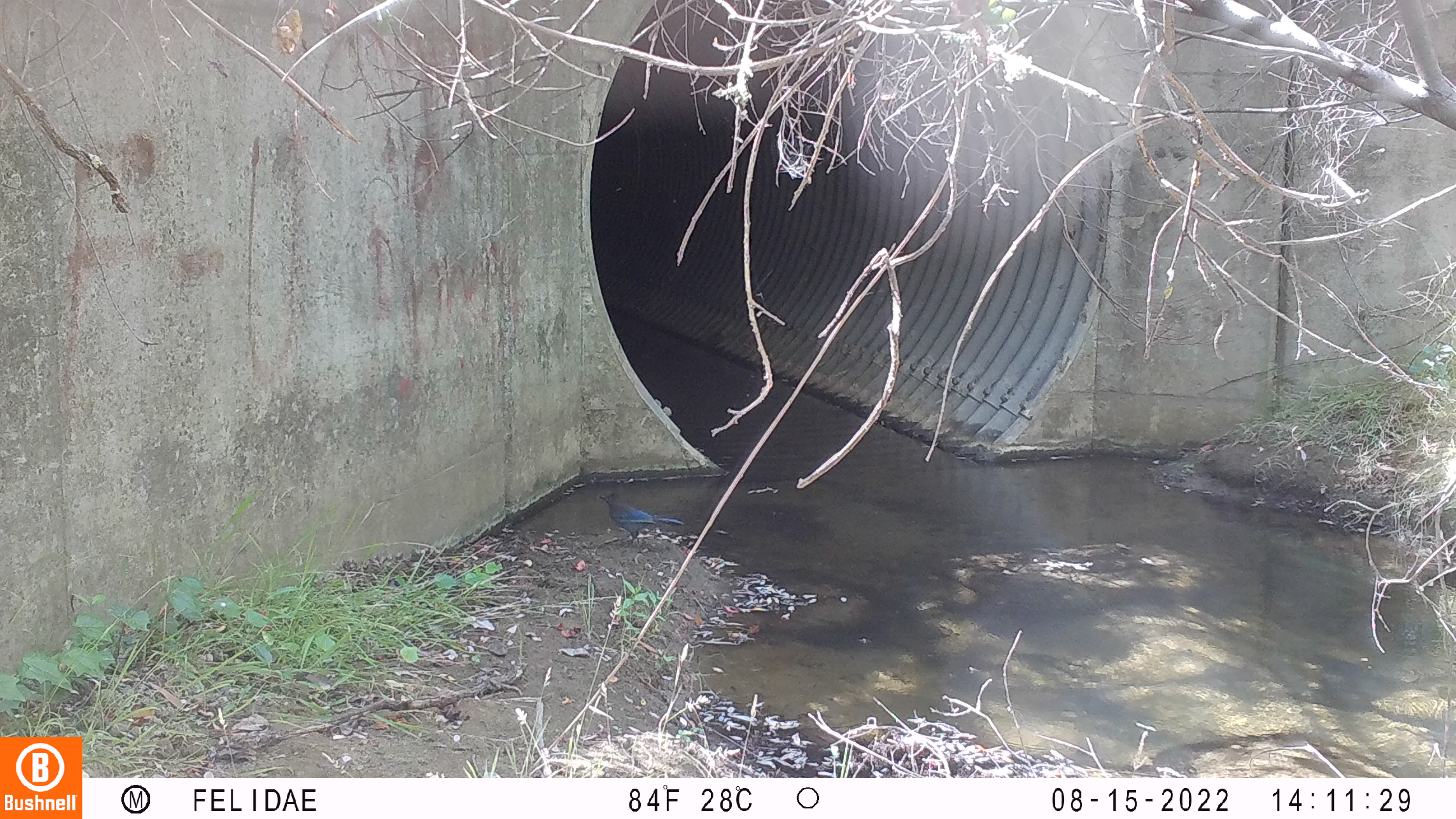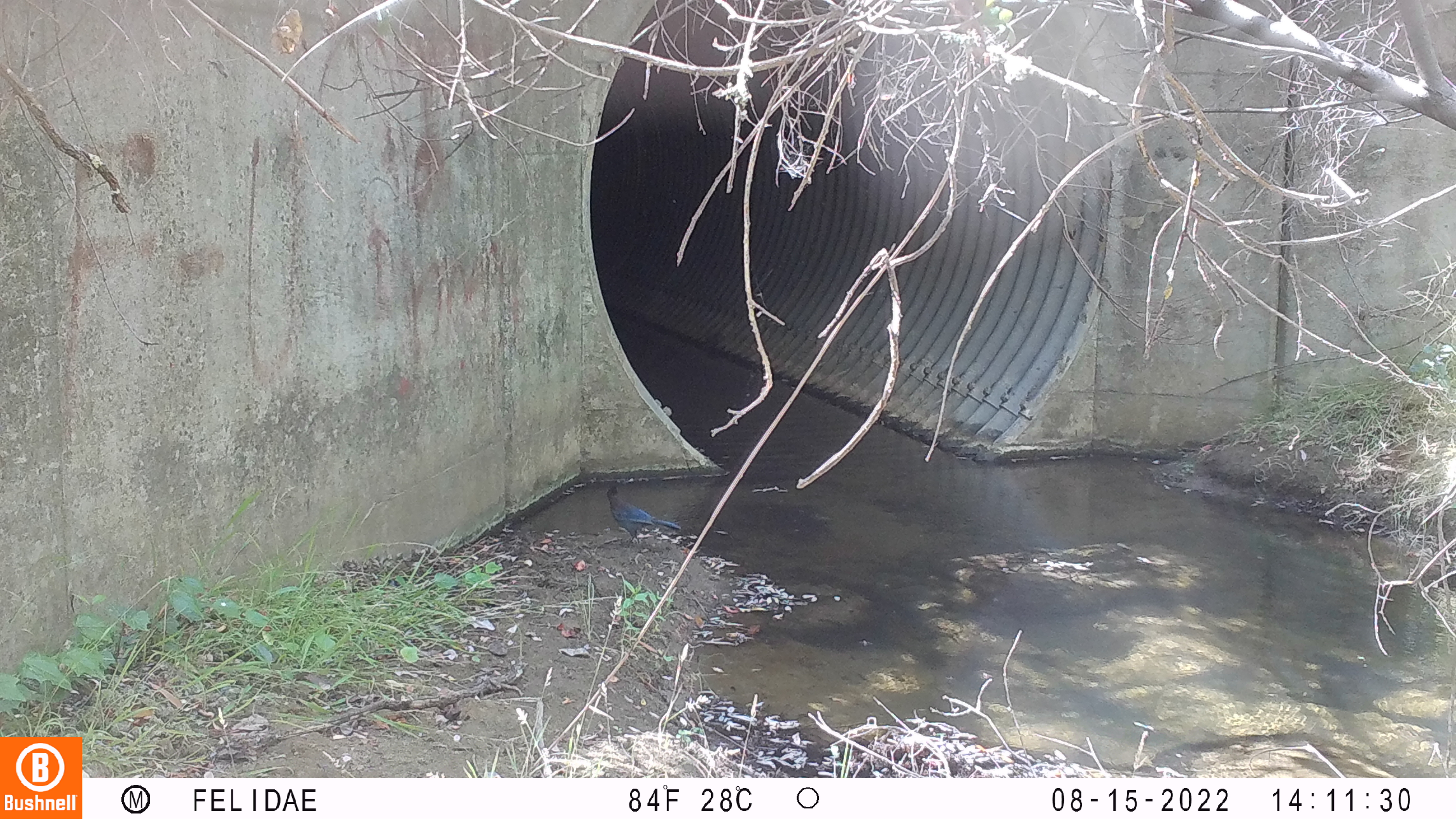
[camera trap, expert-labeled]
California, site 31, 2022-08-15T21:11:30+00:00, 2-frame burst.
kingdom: Animalia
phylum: Chordata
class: Aves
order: Passeriformes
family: Corvidae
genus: Cyanocitta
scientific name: Cyanocitta stelleri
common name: steller's jay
Steller's jay (Cyanocitta stelleri).